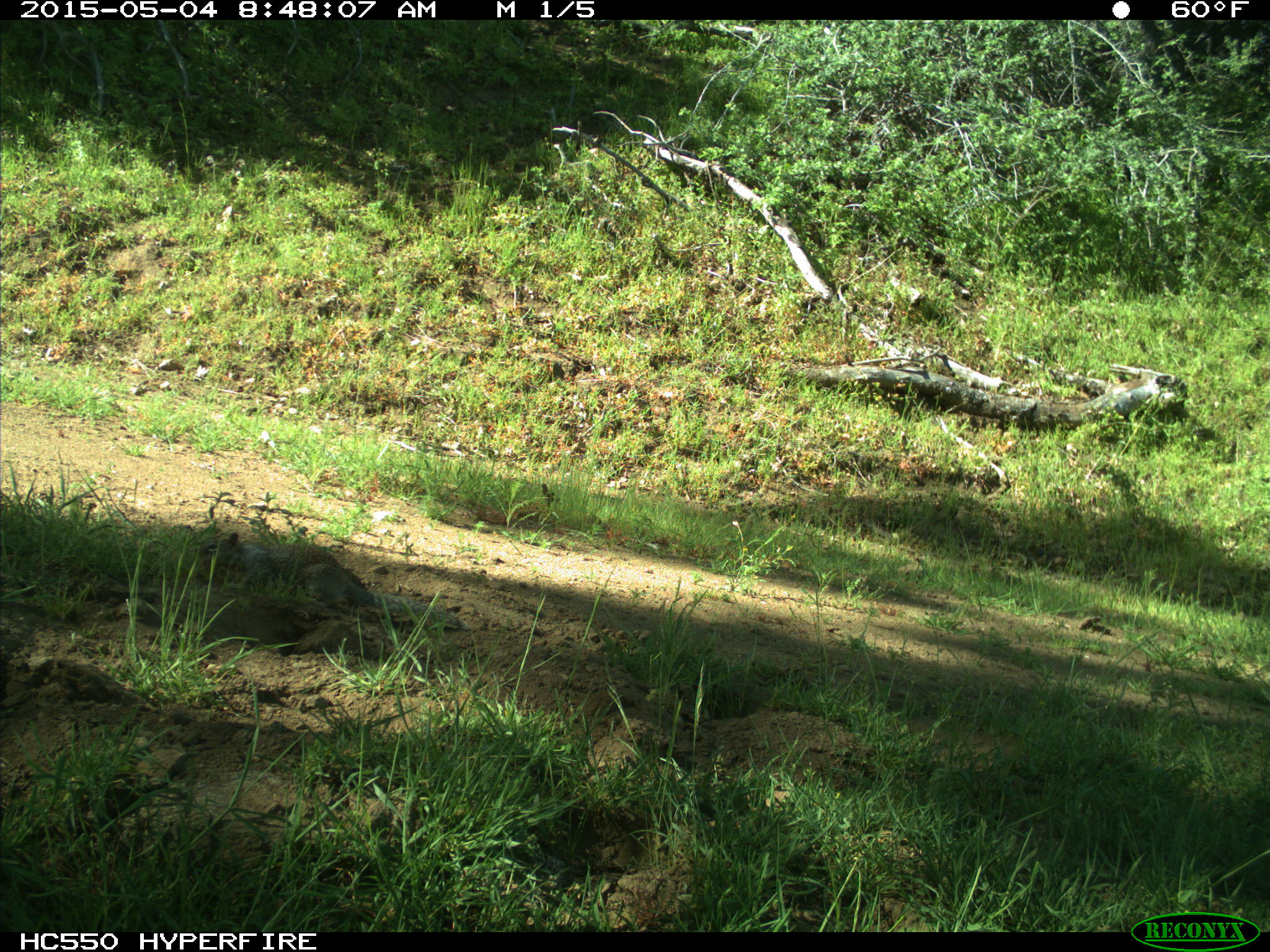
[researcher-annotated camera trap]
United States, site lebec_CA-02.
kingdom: Animalia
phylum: Chordata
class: Mammalia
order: Rodentia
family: Sciuridae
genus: Otospermophilus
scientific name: Otospermophilus beecheyi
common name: california ground squirrel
Otospermophilus beecheyi (california ground squirrel).